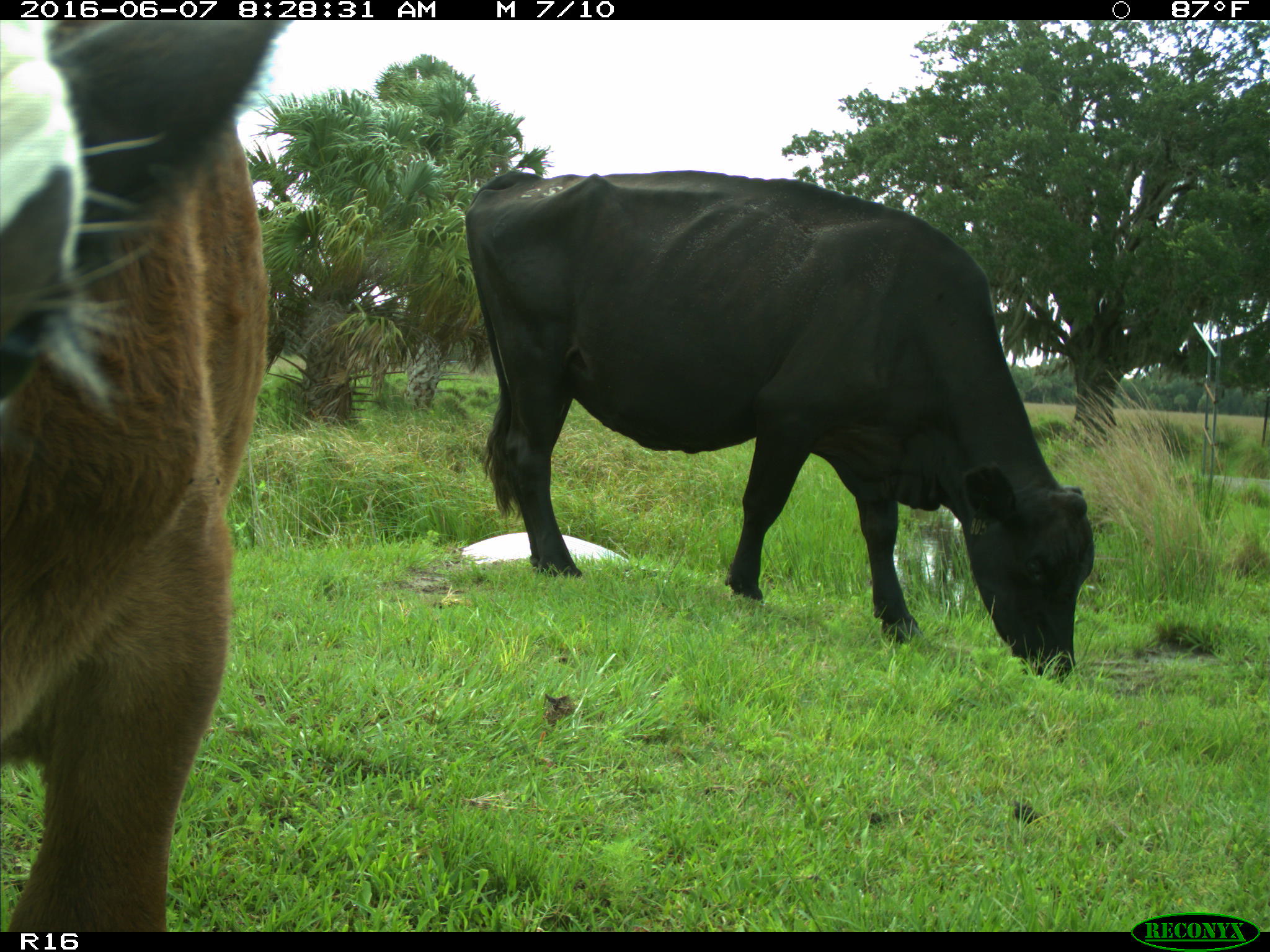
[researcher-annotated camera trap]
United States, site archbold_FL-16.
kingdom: Animalia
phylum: Chordata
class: Mammalia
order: Artiodactyla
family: Bovidae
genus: Bos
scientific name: Bos taurus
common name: domestic cow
Bos taurus (domestic cow).